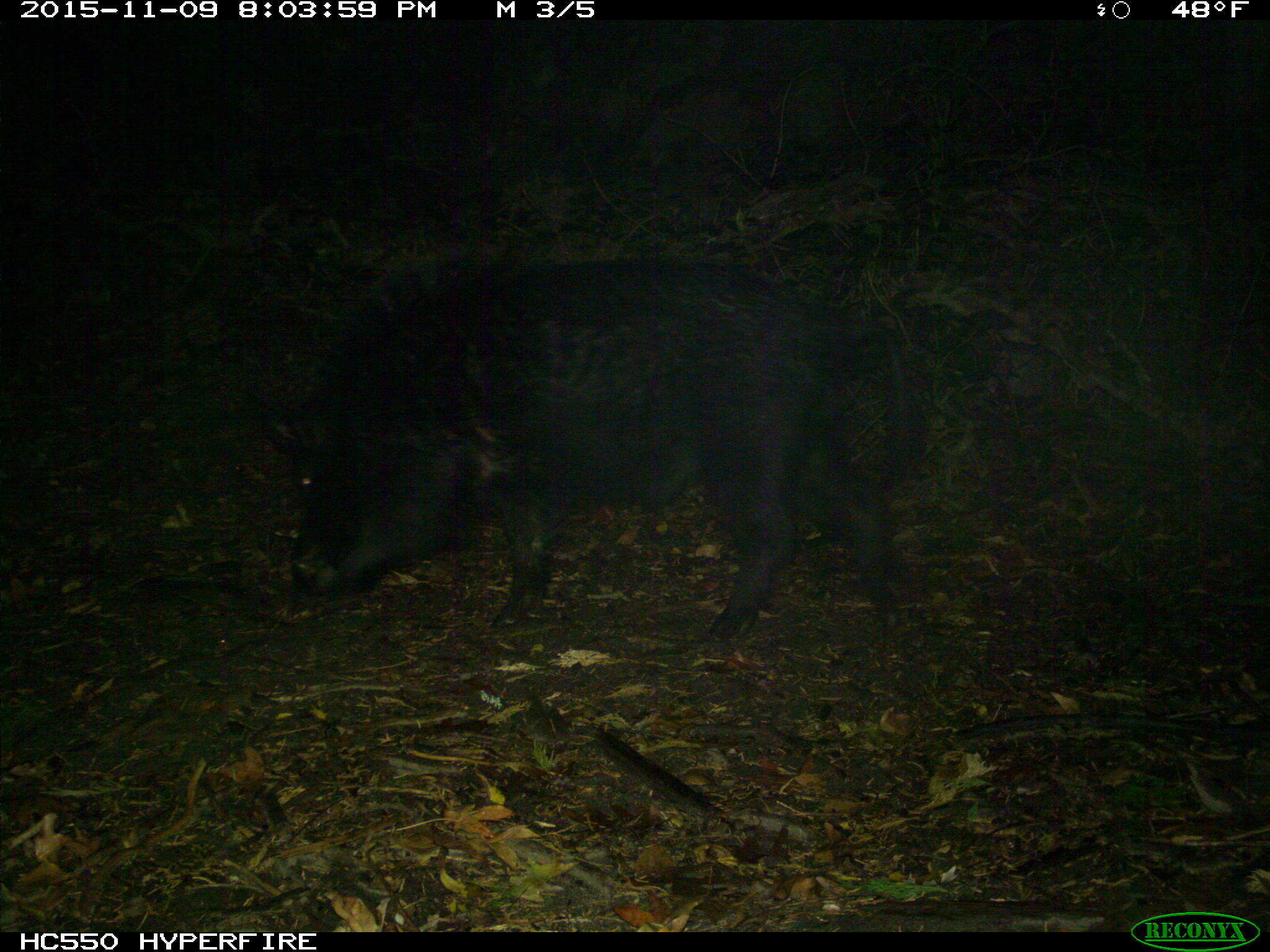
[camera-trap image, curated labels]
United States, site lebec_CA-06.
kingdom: Animalia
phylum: Chordata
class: Mammalia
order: Artiodactyla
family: Suidae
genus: Sus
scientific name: Sus scrofa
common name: wild boar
Sus scrofa (wild boar).